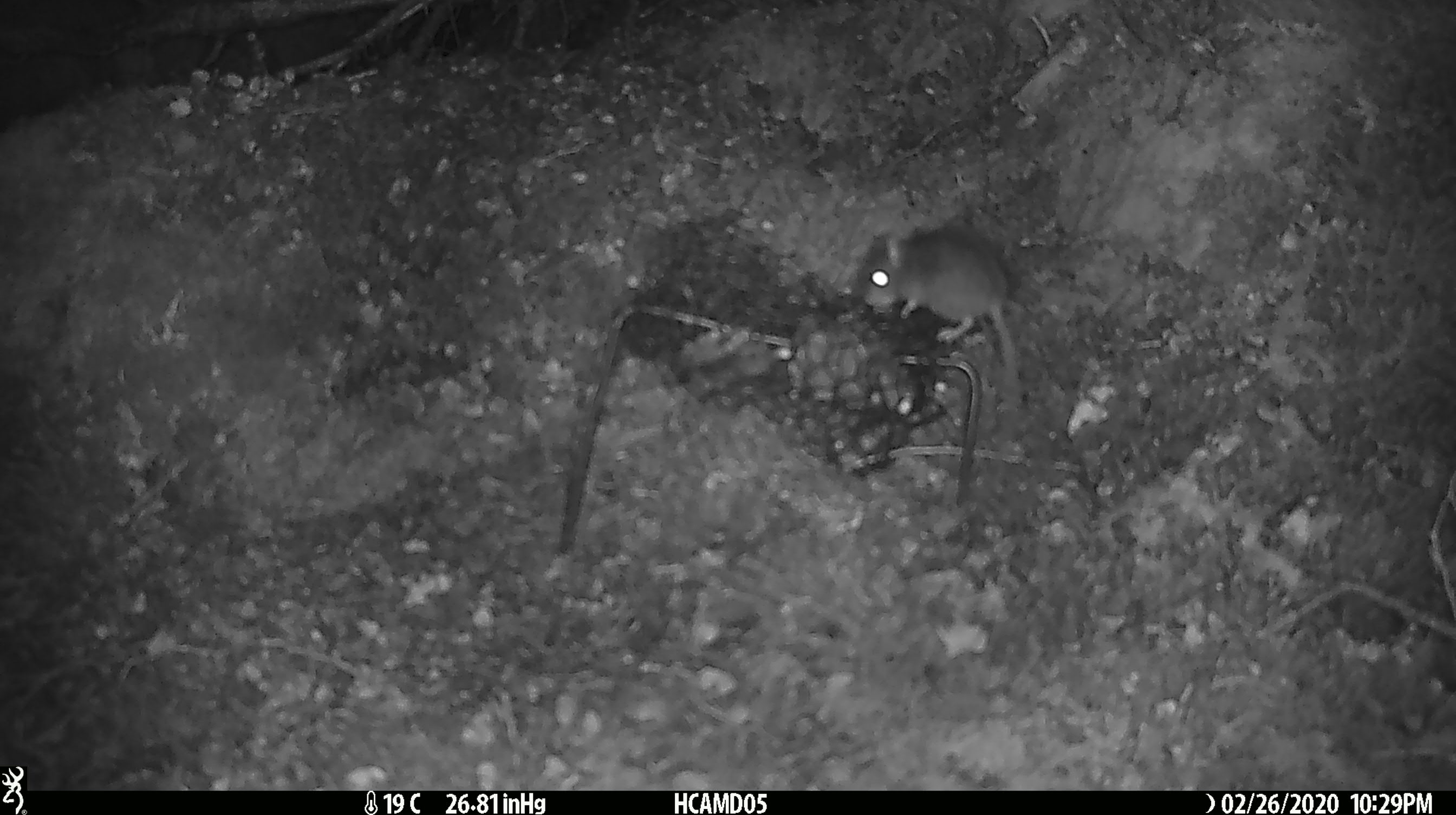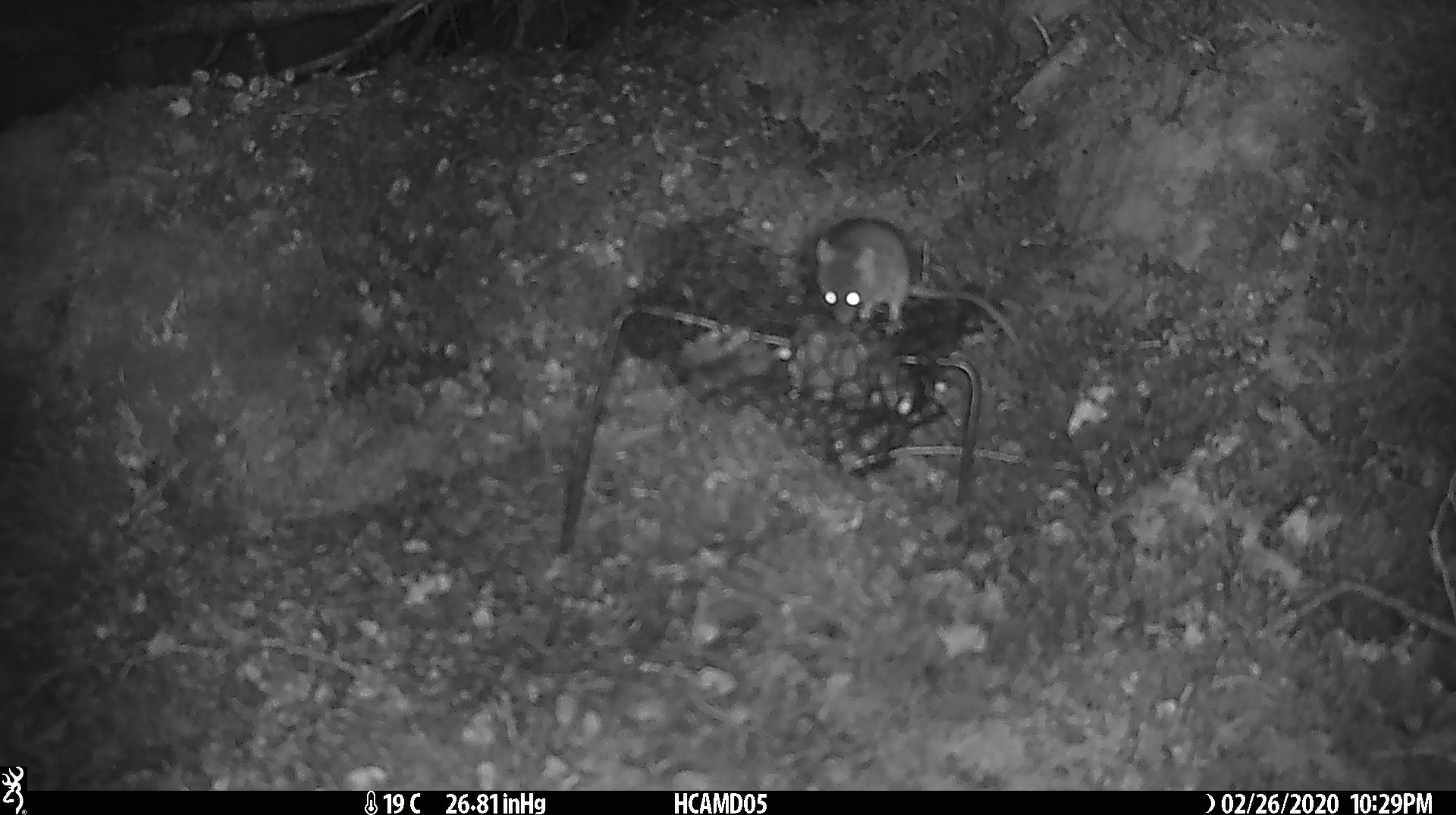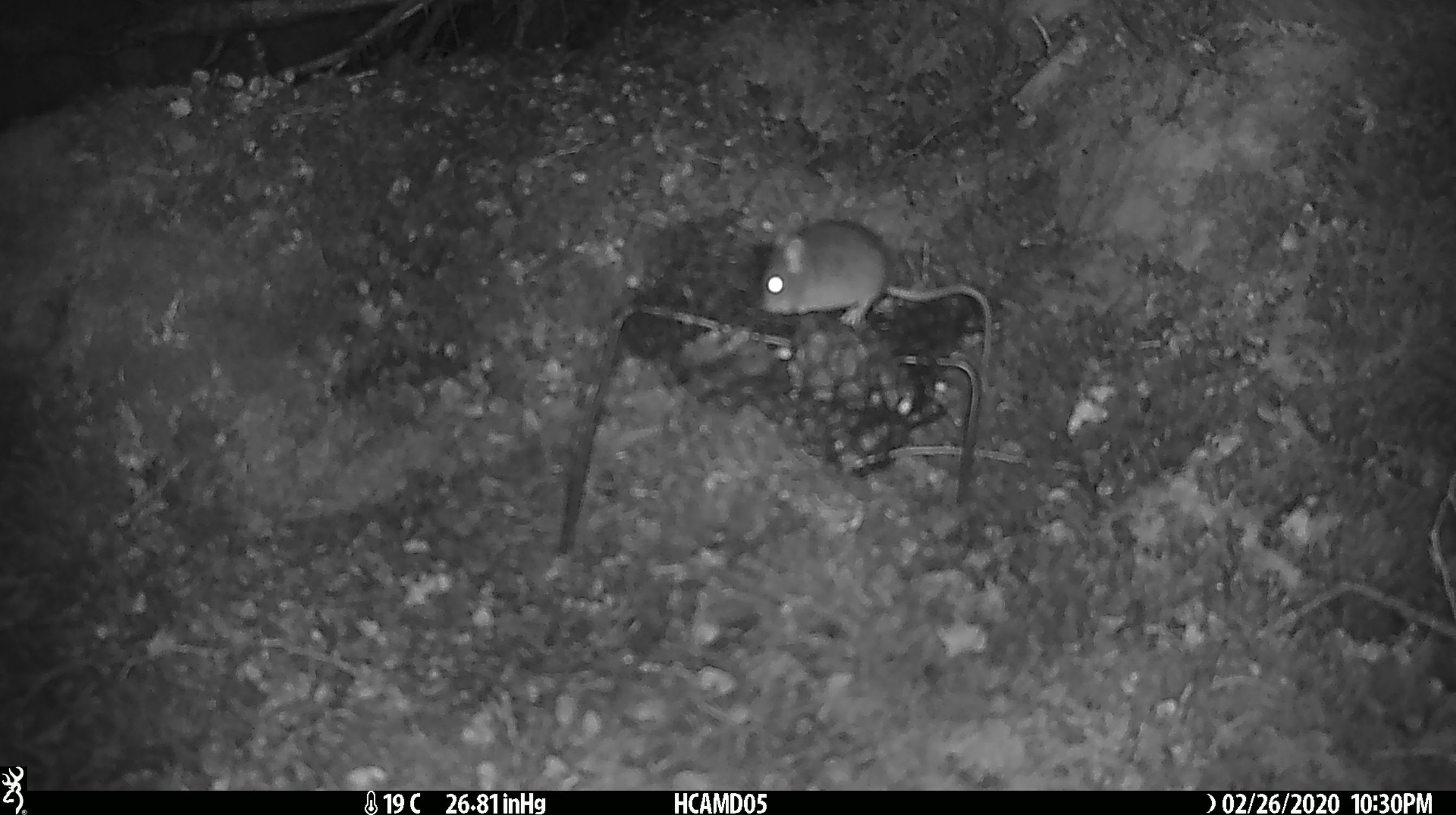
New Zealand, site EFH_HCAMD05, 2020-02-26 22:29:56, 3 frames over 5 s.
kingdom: Animalia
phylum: Chordata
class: Mammalia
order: Rodentia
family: Muridae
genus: Mus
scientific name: Mus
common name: mouse